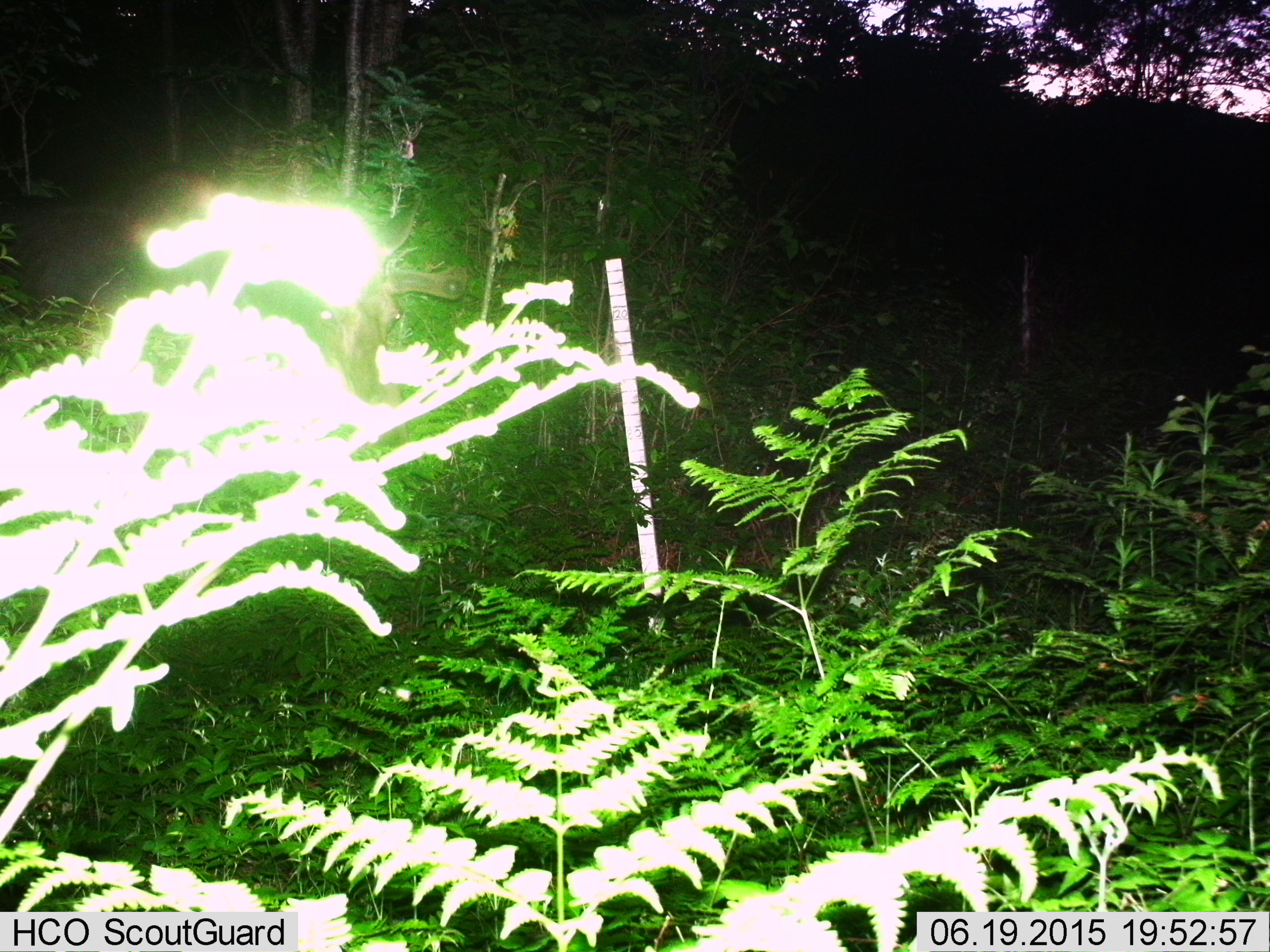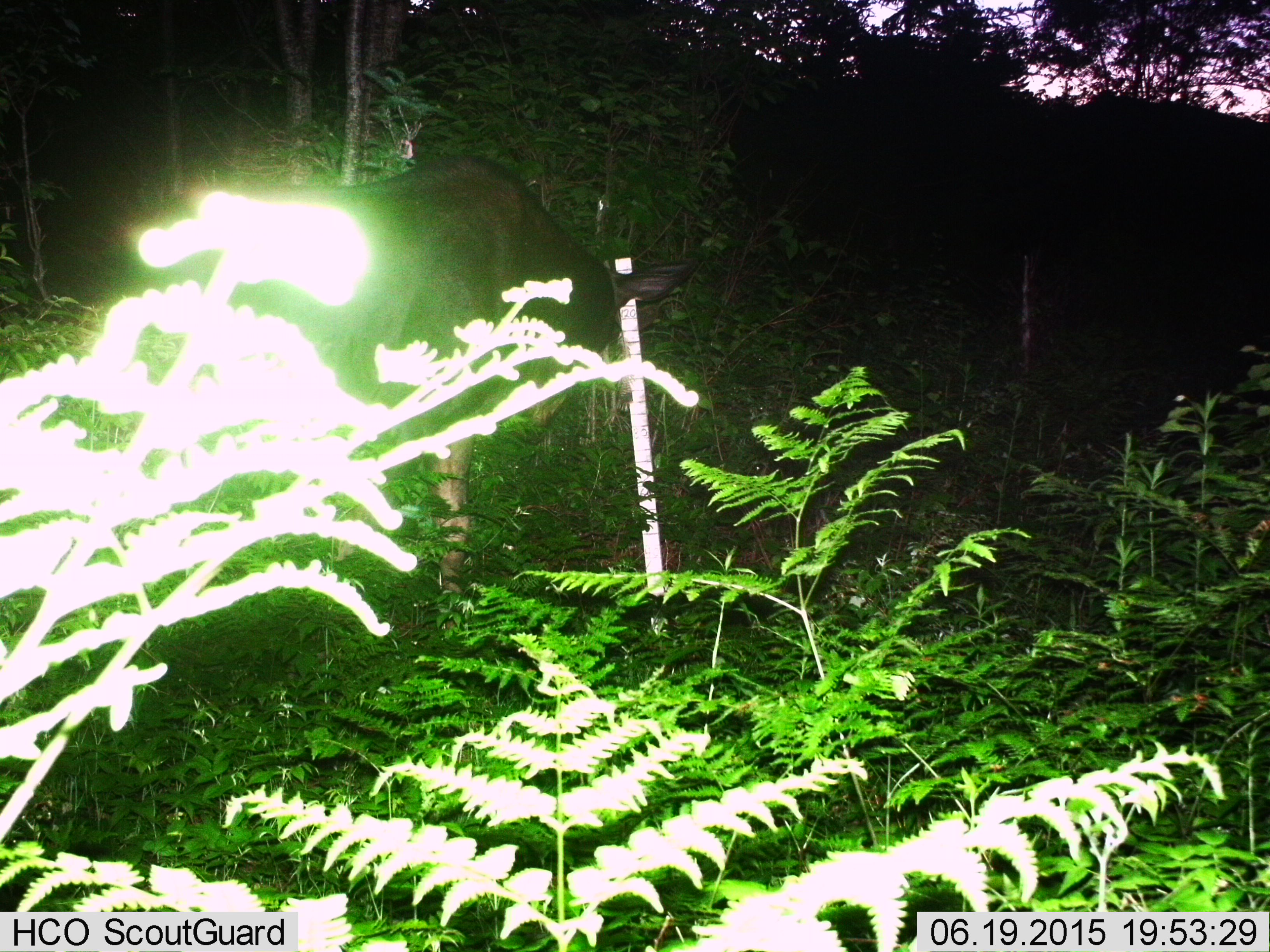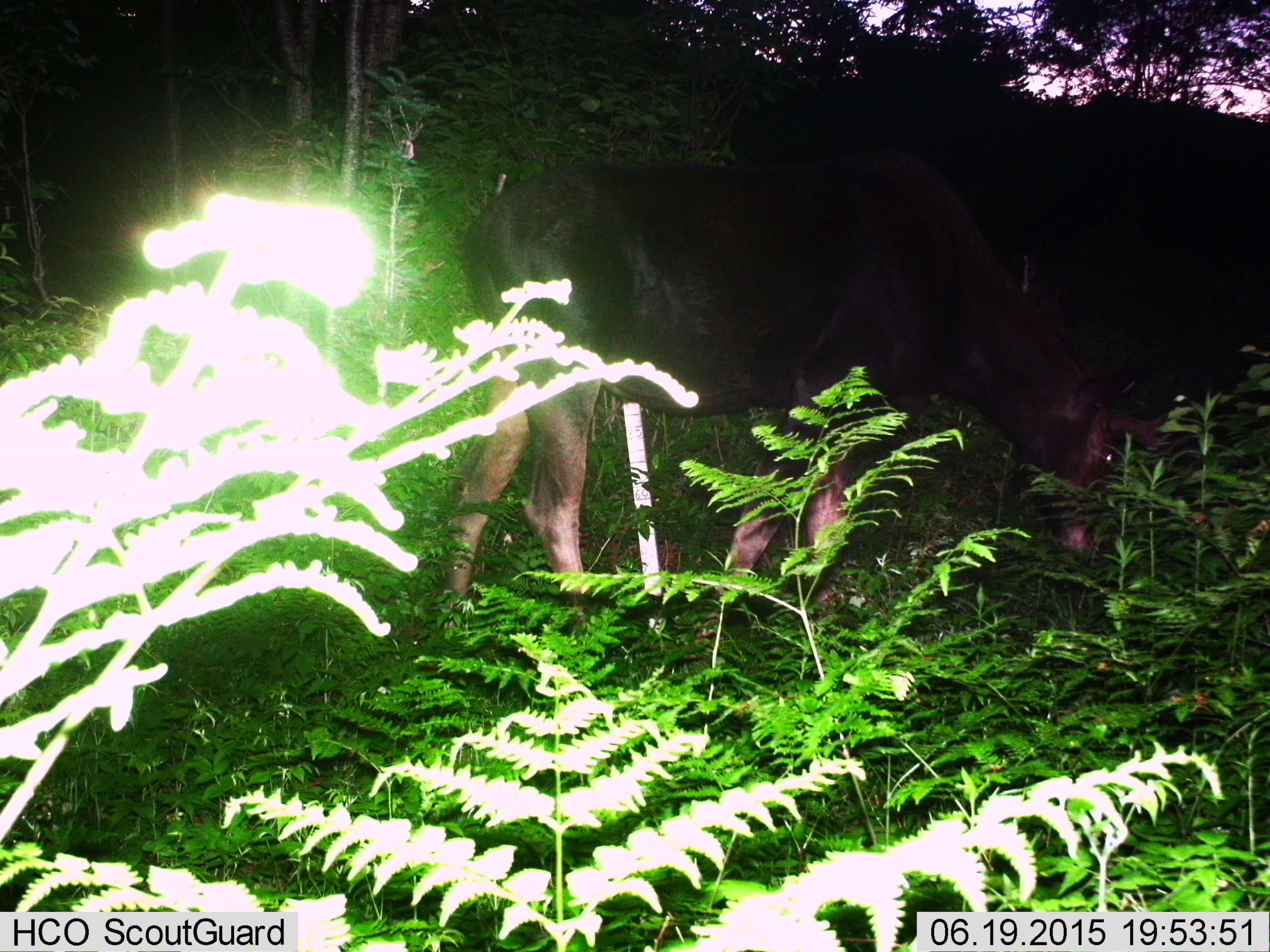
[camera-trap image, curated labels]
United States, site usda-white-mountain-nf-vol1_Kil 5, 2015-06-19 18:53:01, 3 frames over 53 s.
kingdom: Animalia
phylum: Chordata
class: Mammalia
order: Artiodactyla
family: Cervidae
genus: Alces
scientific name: Alces alces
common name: moose